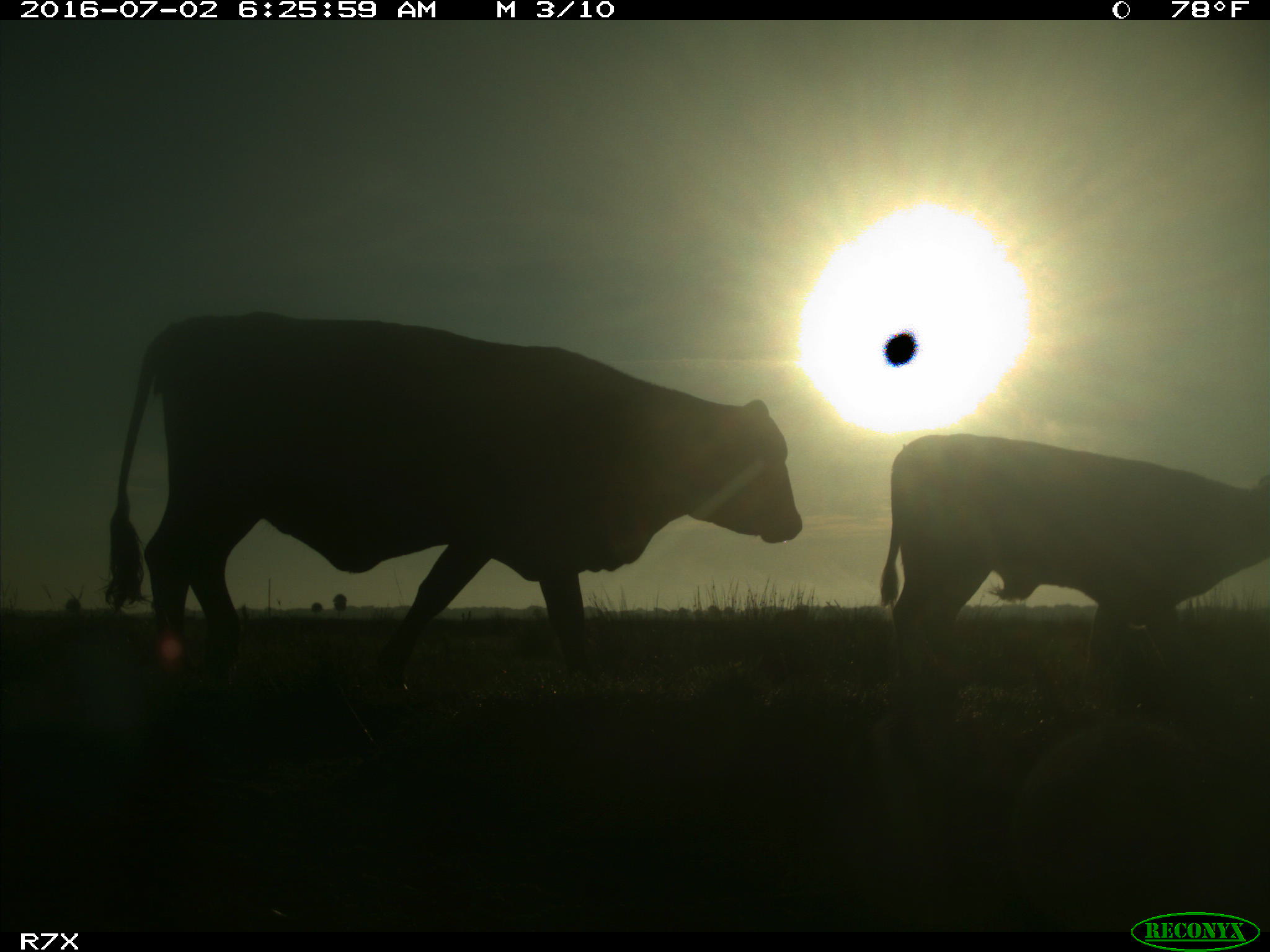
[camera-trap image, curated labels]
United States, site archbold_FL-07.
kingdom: Animalia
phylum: Chordata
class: Mammalia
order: Artiodactyla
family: Bovidae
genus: Bos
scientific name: Bos taurus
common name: domestic cow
Bos taurus (domestic cow).